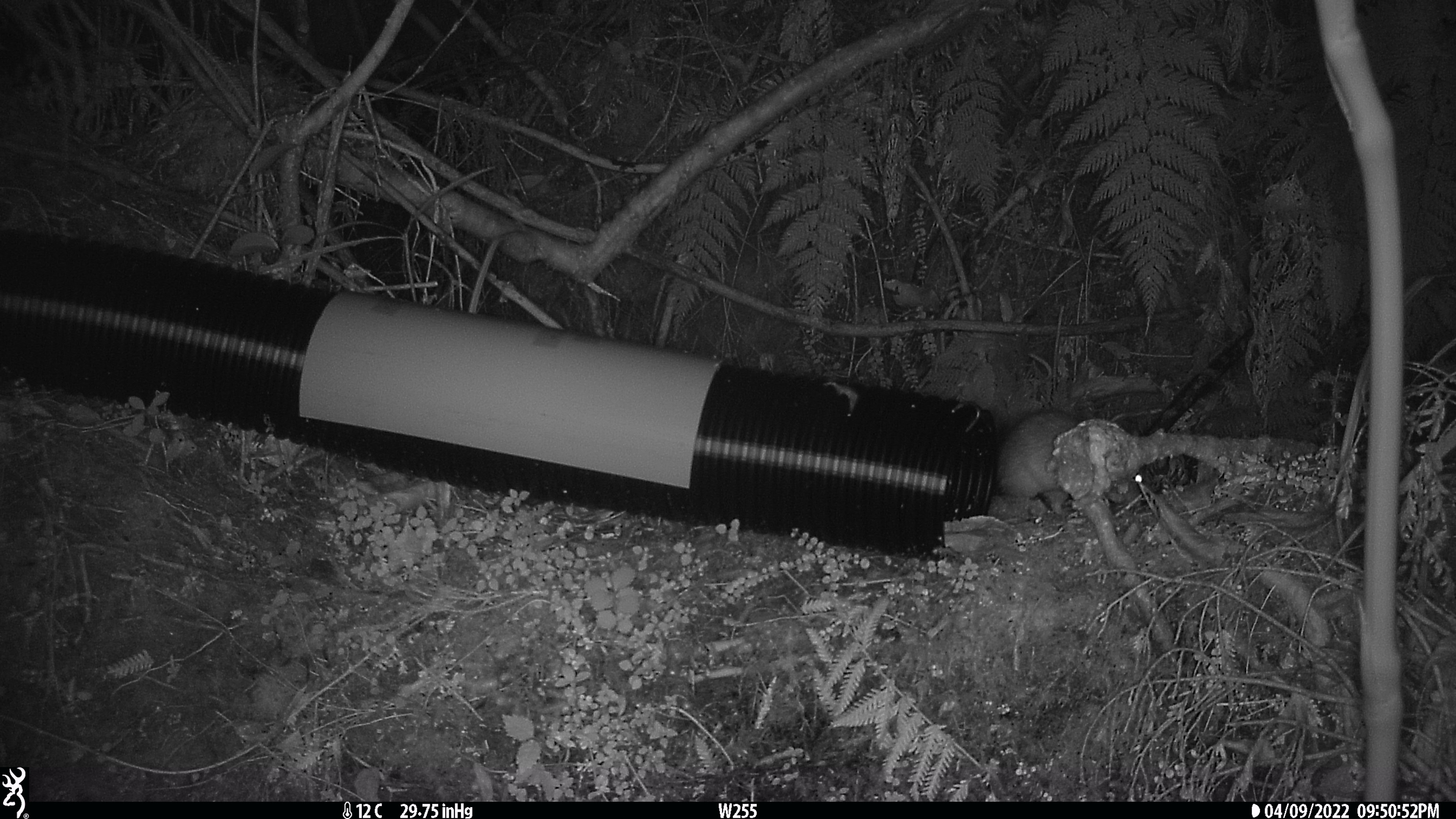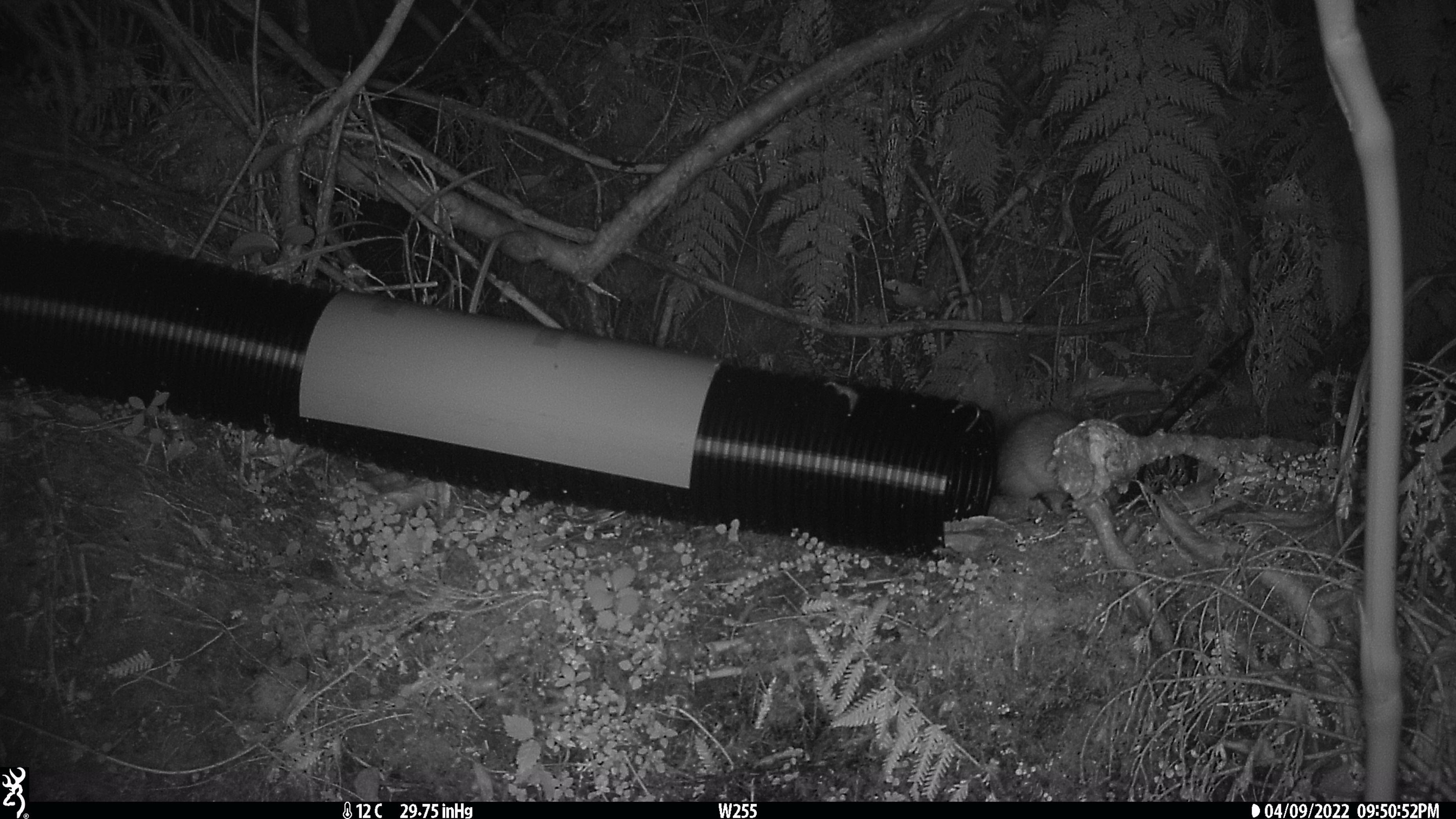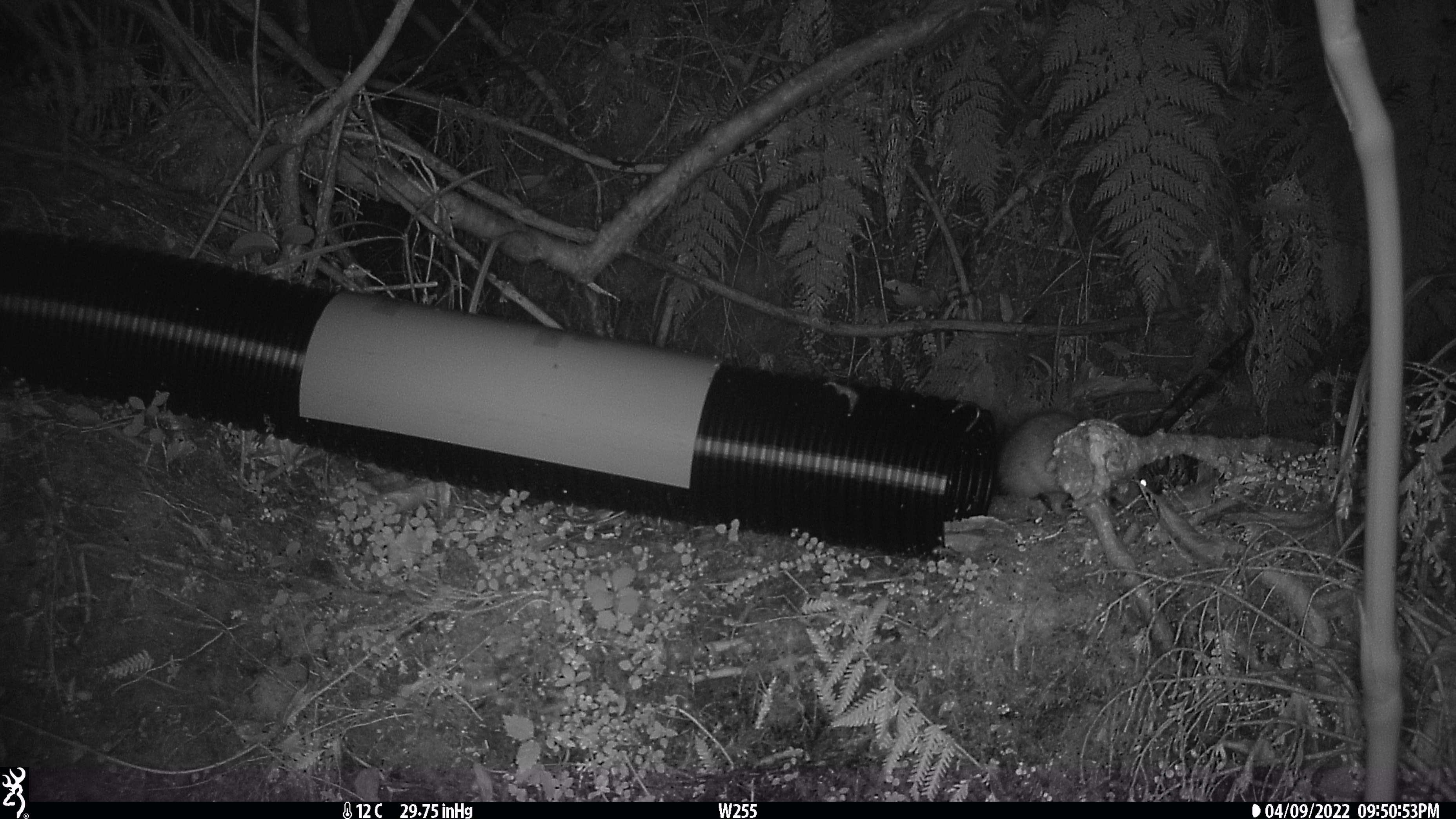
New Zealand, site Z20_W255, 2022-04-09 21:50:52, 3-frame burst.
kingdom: Animalia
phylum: Chordata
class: Mammalia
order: Rodentia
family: Muridae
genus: Rattus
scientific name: Rattus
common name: rat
Rat (Rattus).